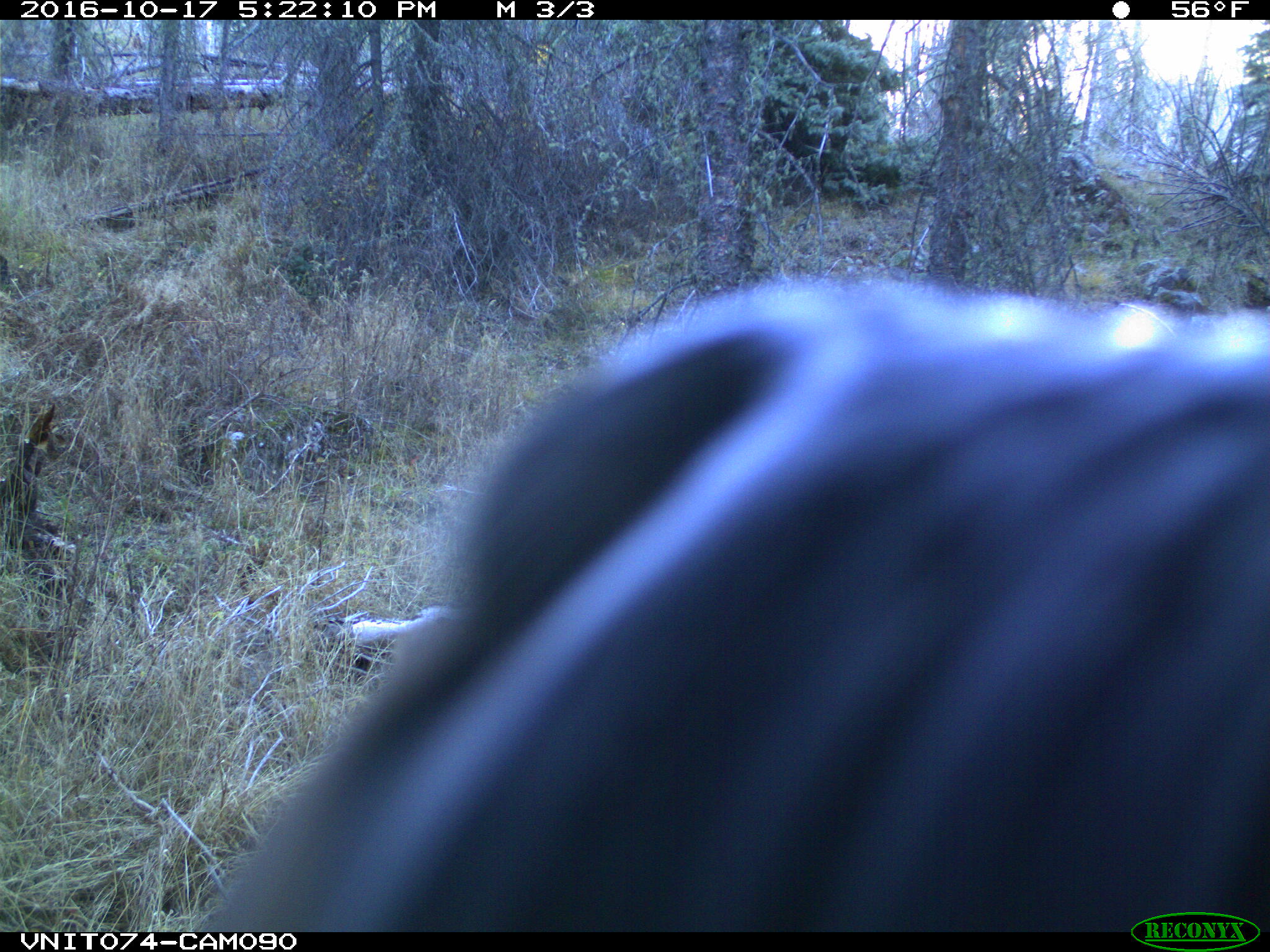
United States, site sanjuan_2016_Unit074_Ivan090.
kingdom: Animalia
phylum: Chordata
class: Mammalia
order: Artiodactyla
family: Cervidae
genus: Cervus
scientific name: Cervus elaphus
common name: red deer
Cervus elaphus (red deer).